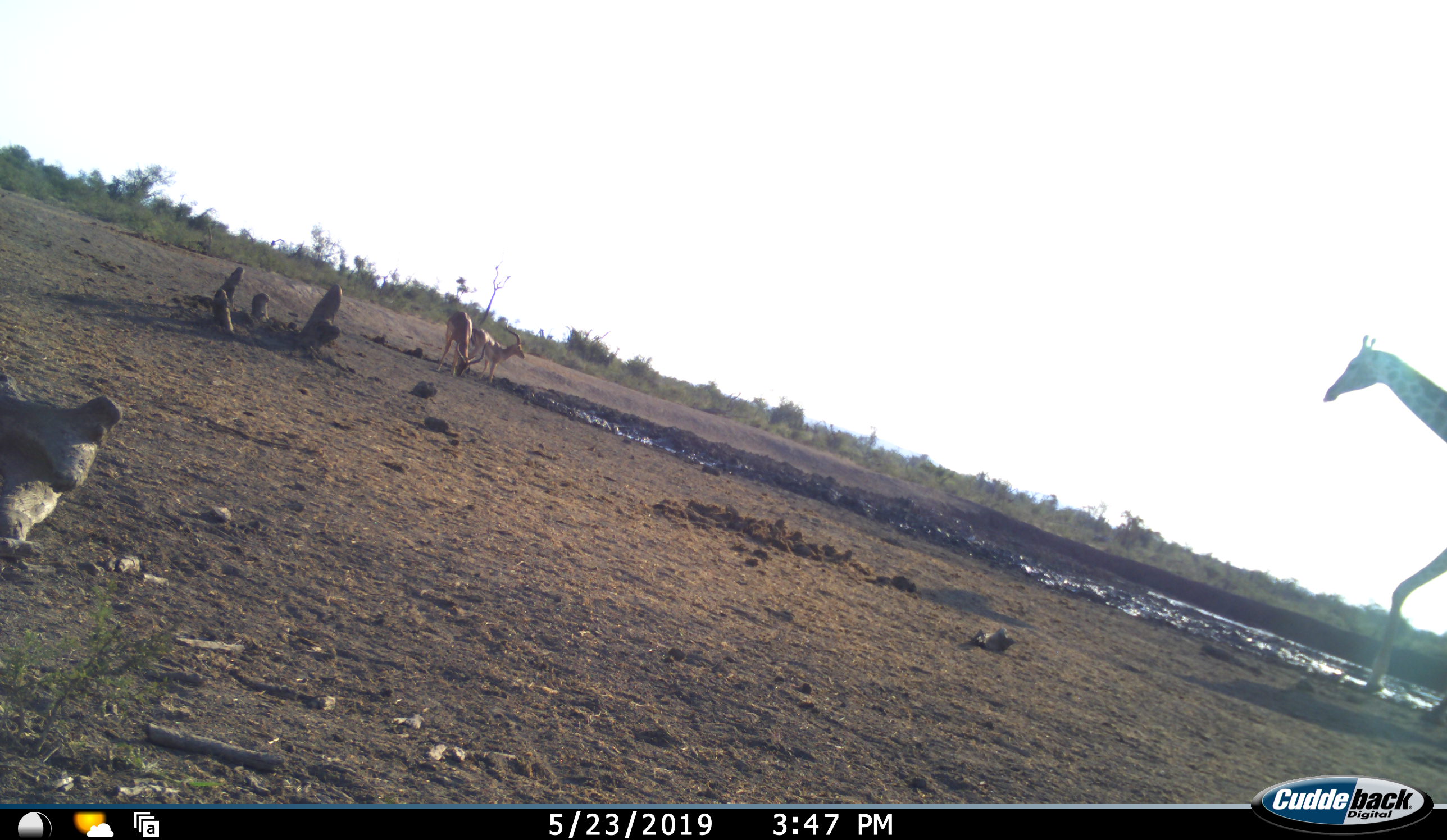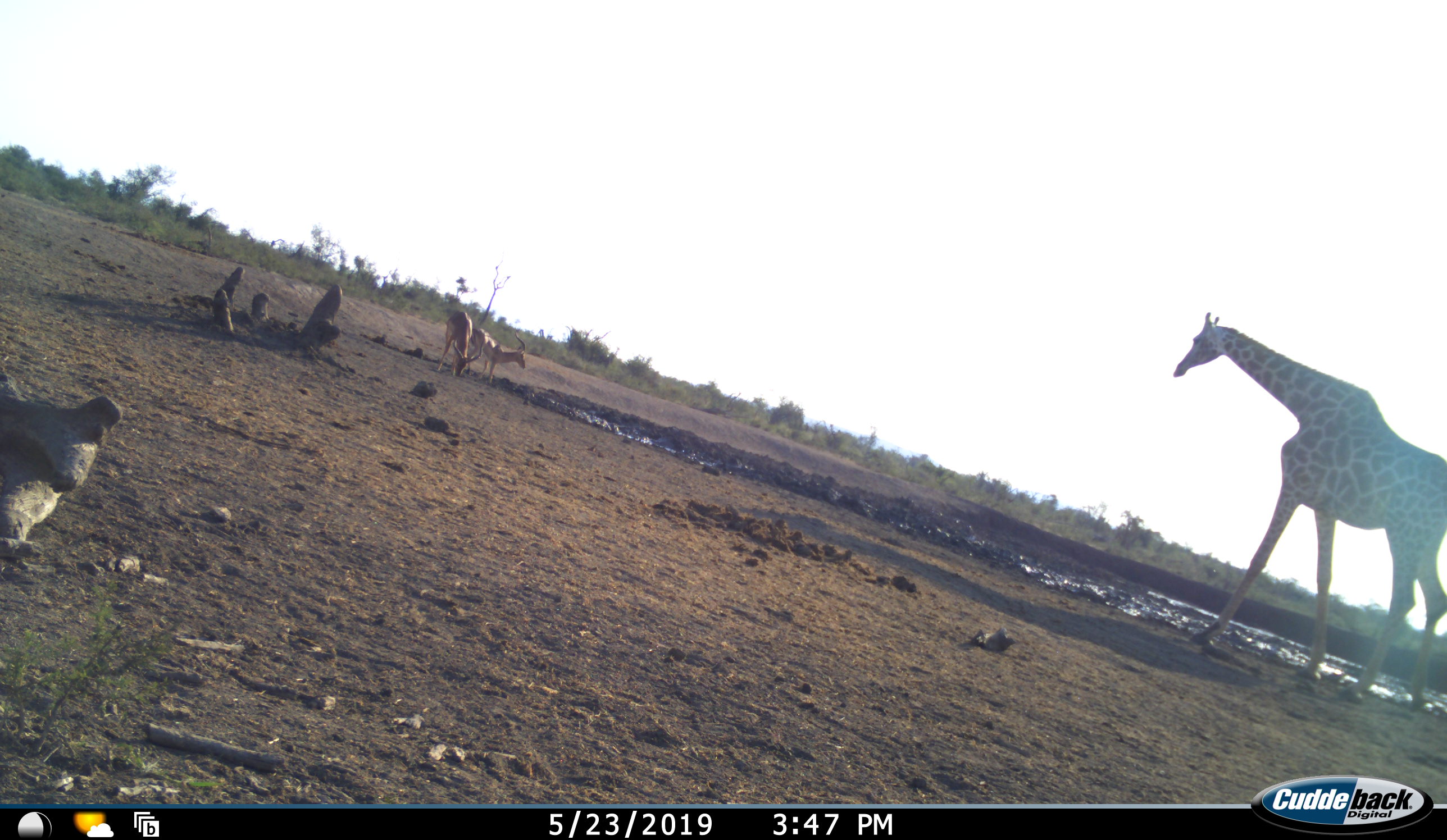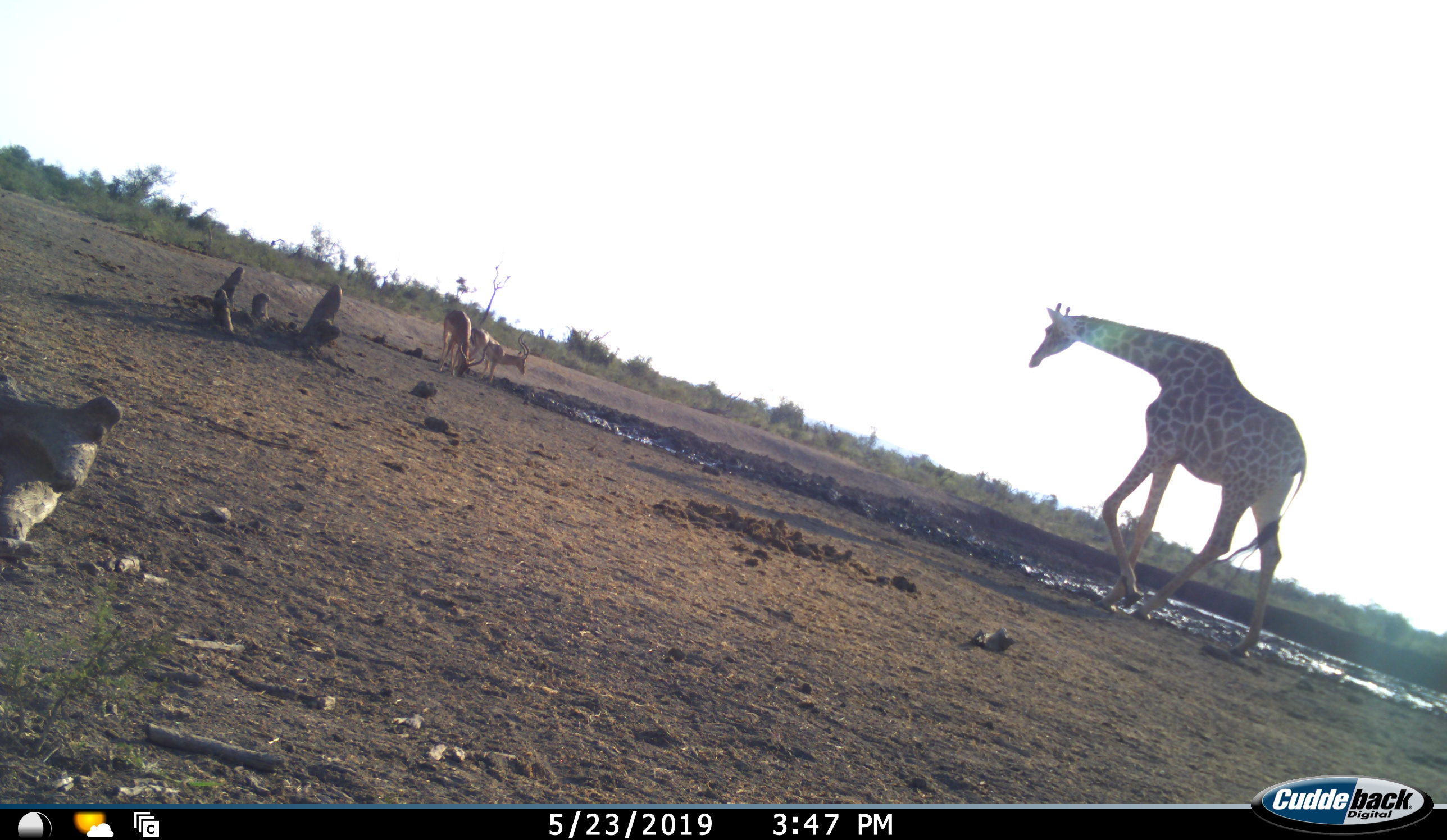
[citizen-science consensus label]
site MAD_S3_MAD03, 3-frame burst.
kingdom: Animalia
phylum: Chordata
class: Mammalia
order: Artiodactyla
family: Giraffidae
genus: Giraffa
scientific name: Giraffa camelopardalis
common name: giraffe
Giraffe (Giraffa camelopardalis), count 1. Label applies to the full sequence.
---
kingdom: Animalia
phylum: Chordata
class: Mammalia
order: Artiodactyla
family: Bovidae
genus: Aepyceros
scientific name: Aepyceros melampus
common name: impala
Impala (Aepyceros melampus), count 2. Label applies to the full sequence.